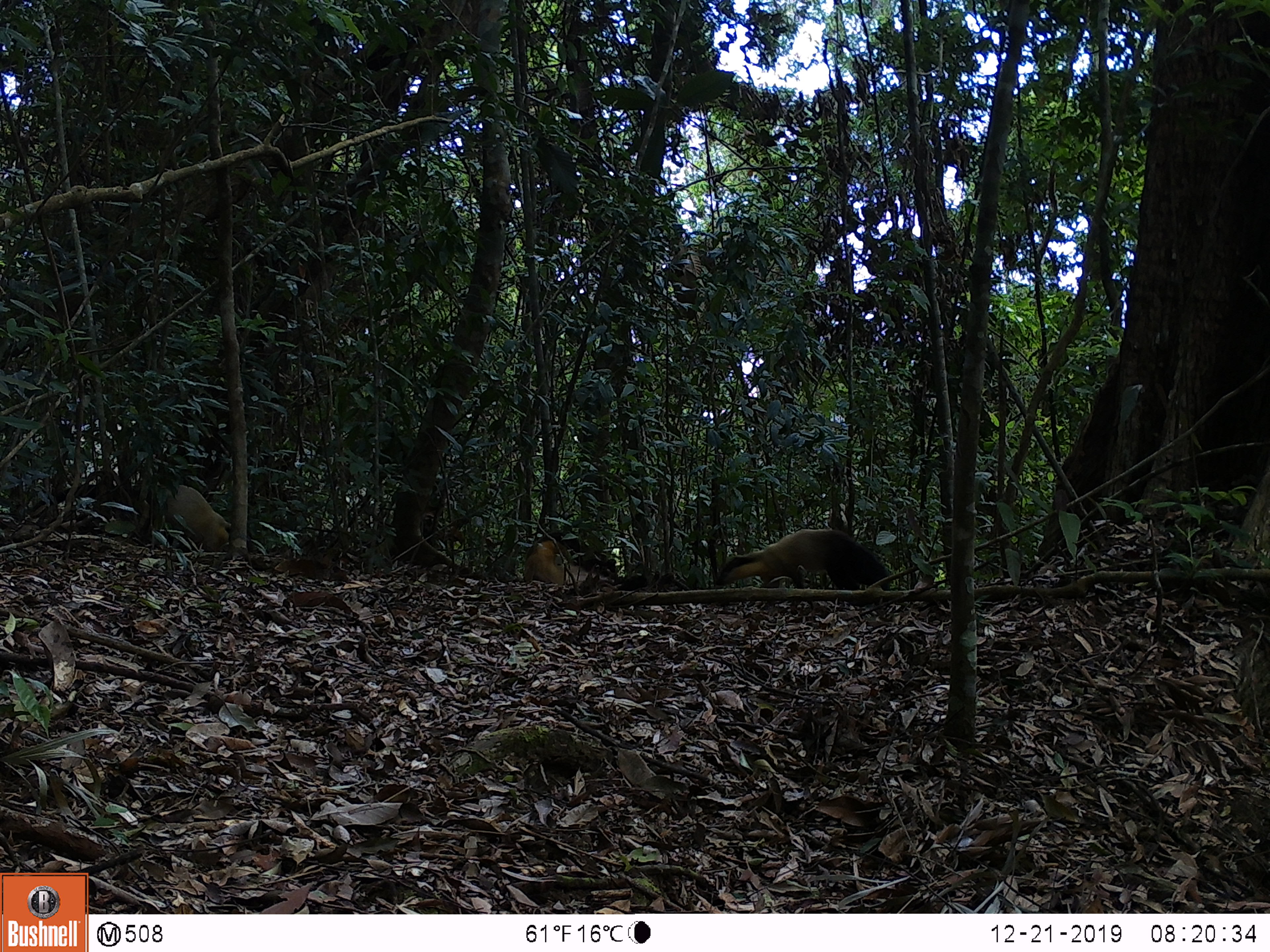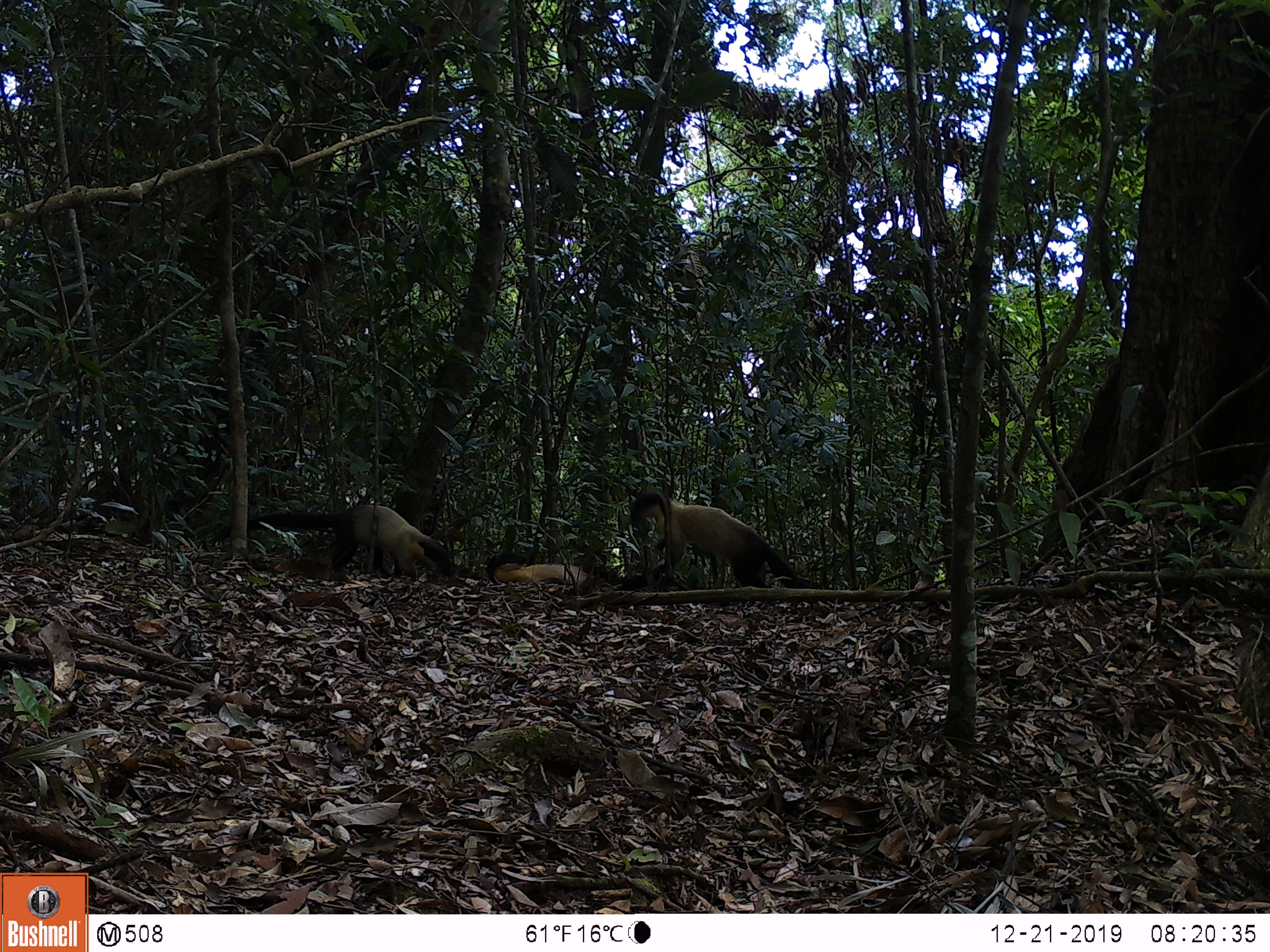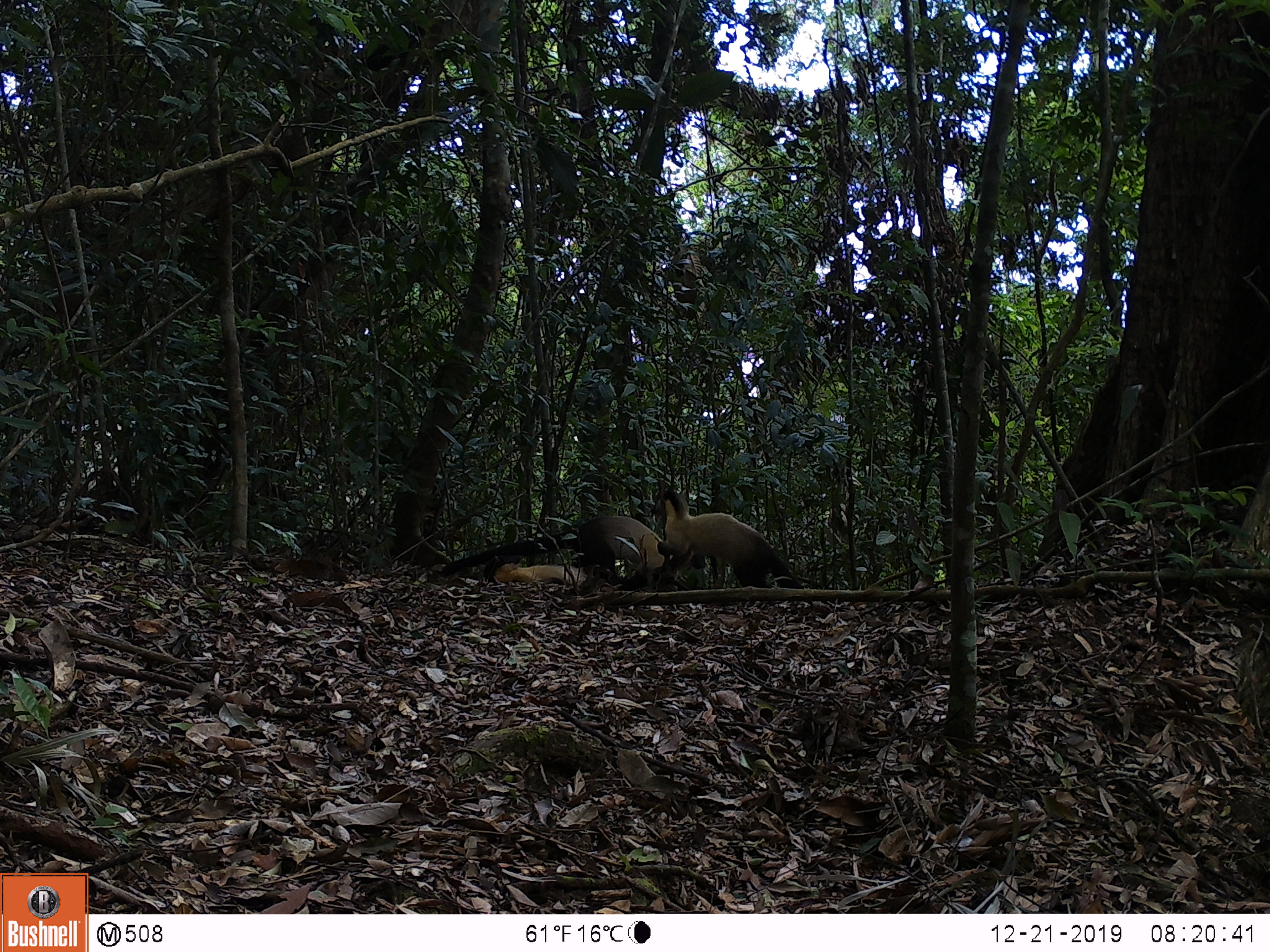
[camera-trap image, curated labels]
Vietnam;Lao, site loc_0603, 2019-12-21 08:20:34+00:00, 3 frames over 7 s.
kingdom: Animalia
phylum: Chordata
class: Mammalia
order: Carnivora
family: Mustelidae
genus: Martes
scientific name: Martes flavigula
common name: yellow-throated marten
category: yellow throated marten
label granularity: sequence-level